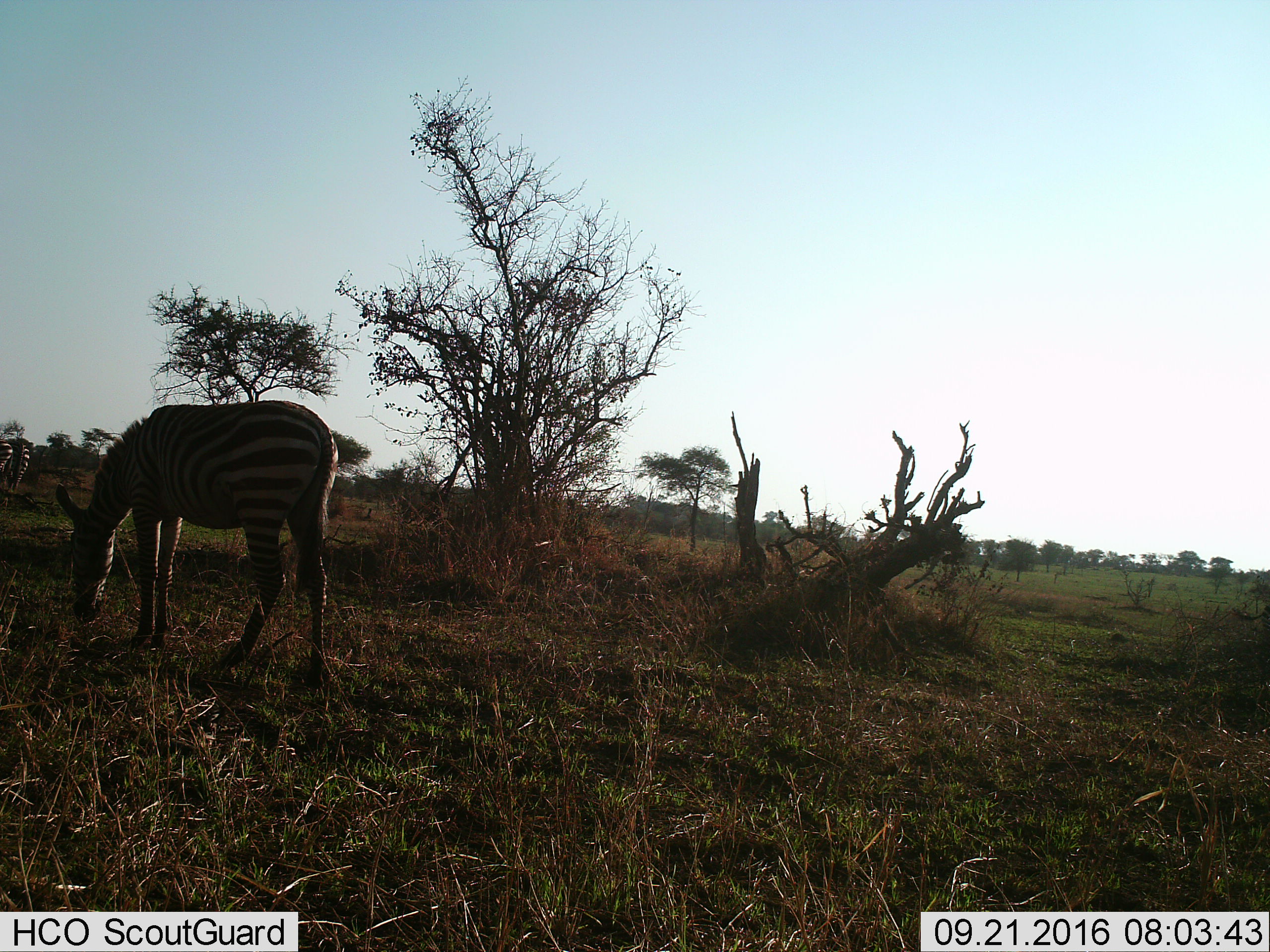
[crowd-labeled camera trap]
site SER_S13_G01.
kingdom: Animalia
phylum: Chordata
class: Mammalia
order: Perissodactyla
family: Equidae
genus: Equus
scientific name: Equus quagga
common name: plains zebra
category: zebraplains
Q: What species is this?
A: Zebraplains (plains zebra) (Equus quagga).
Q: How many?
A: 3.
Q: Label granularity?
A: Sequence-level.